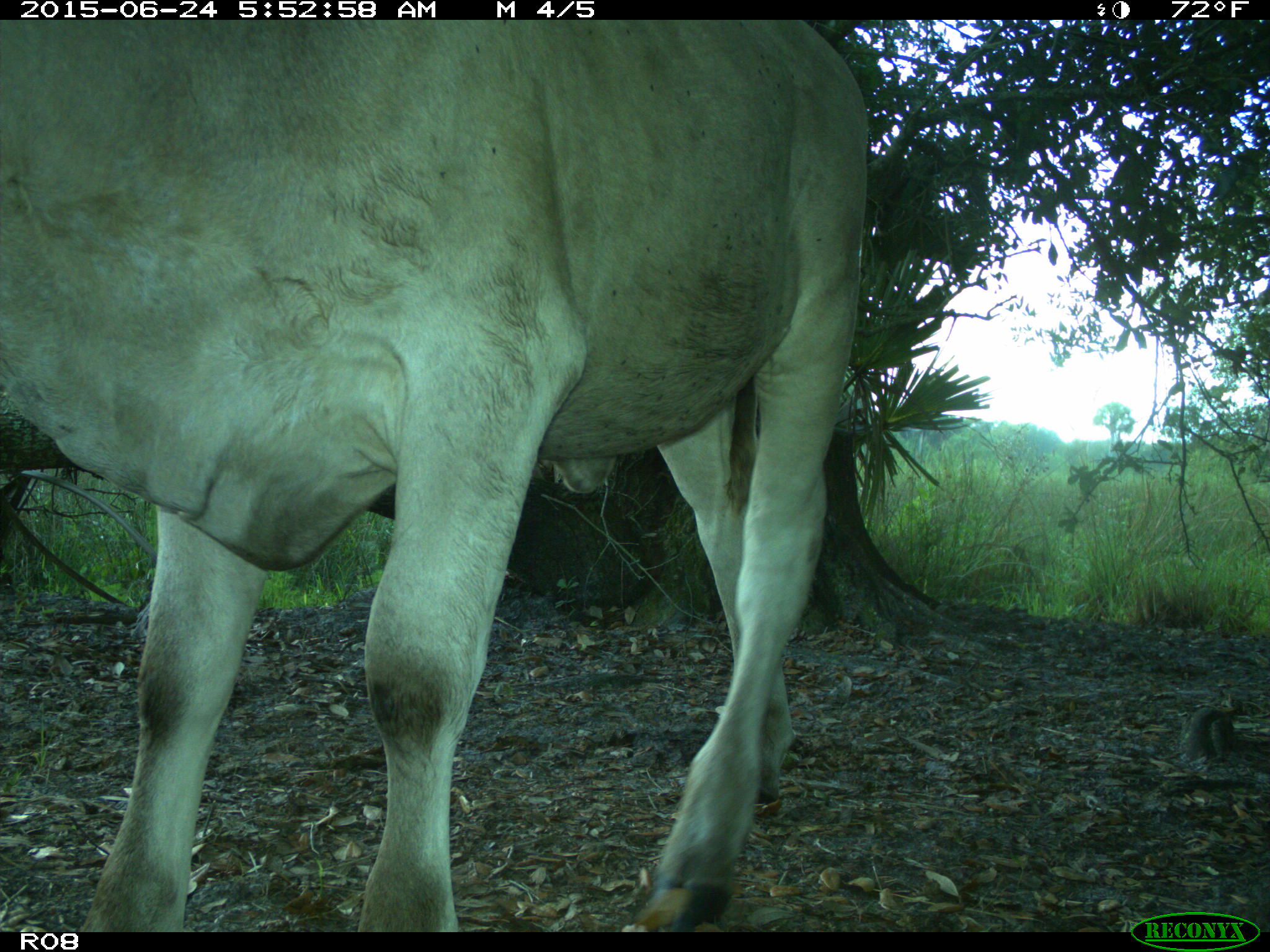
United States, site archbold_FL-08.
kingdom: Animalia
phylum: Chordata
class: Mammalia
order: Artiodactyla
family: Bovidae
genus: Bos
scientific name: Bos taurus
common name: domestic cow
Bos taurus (domestic cow).